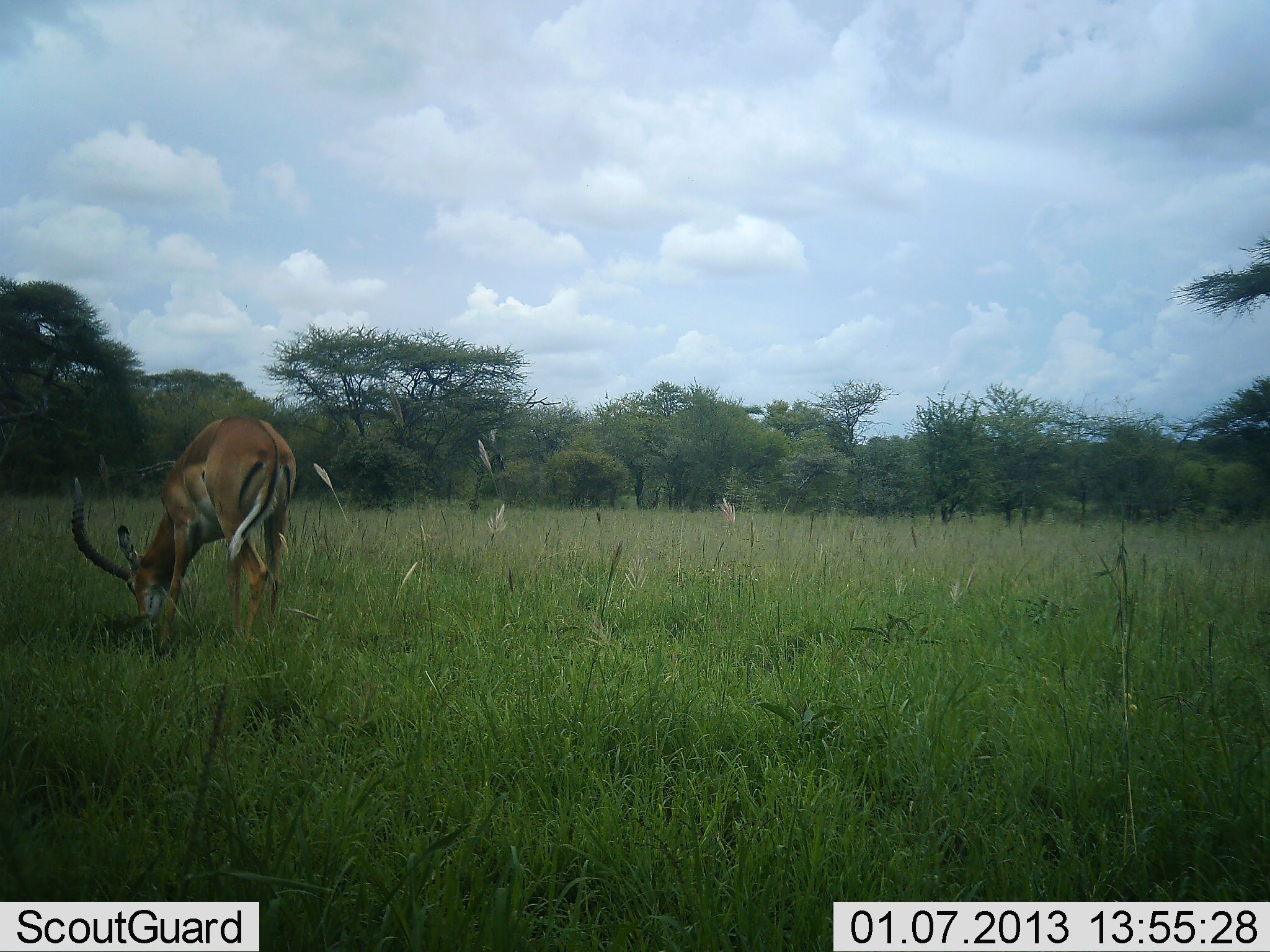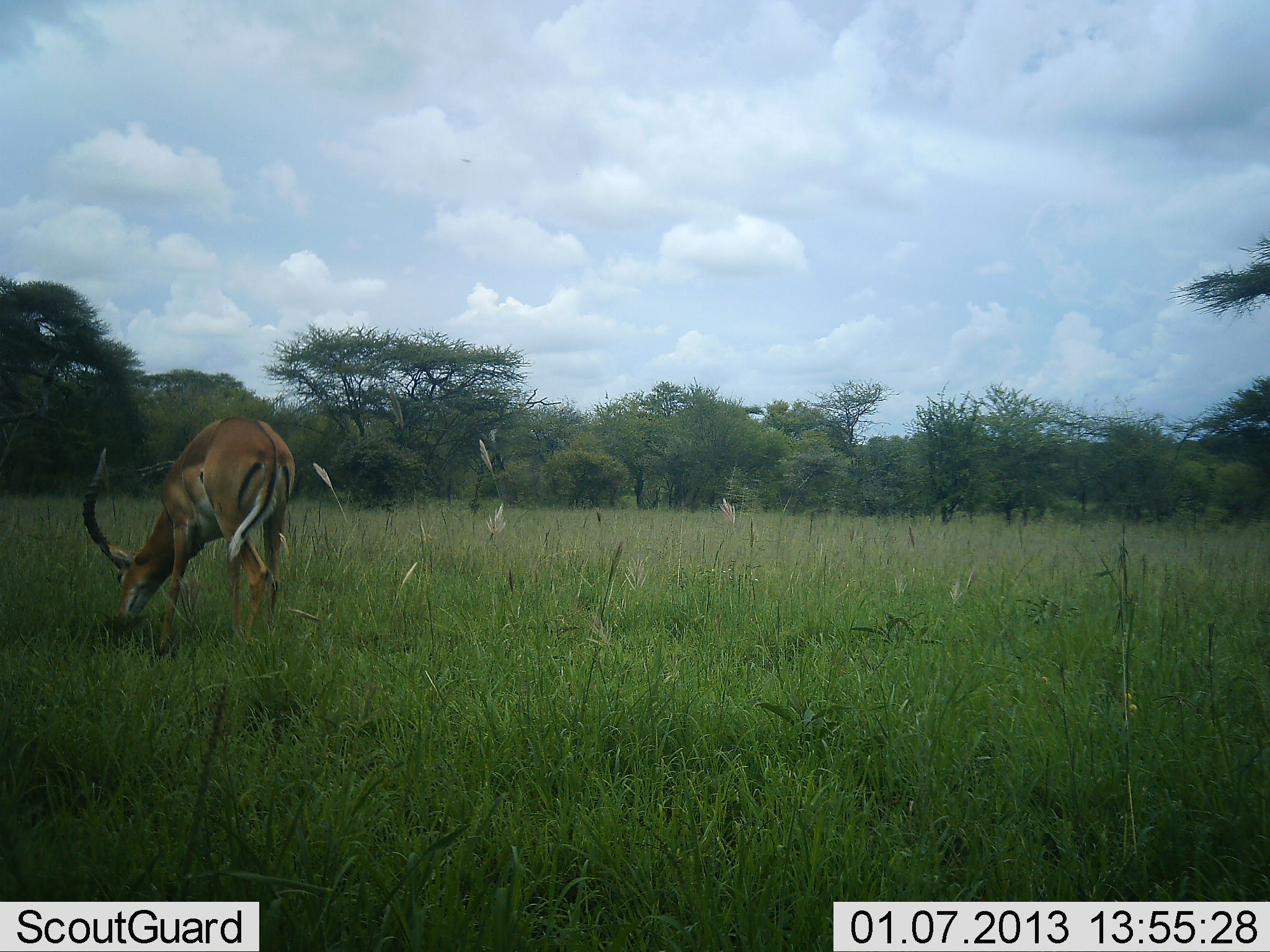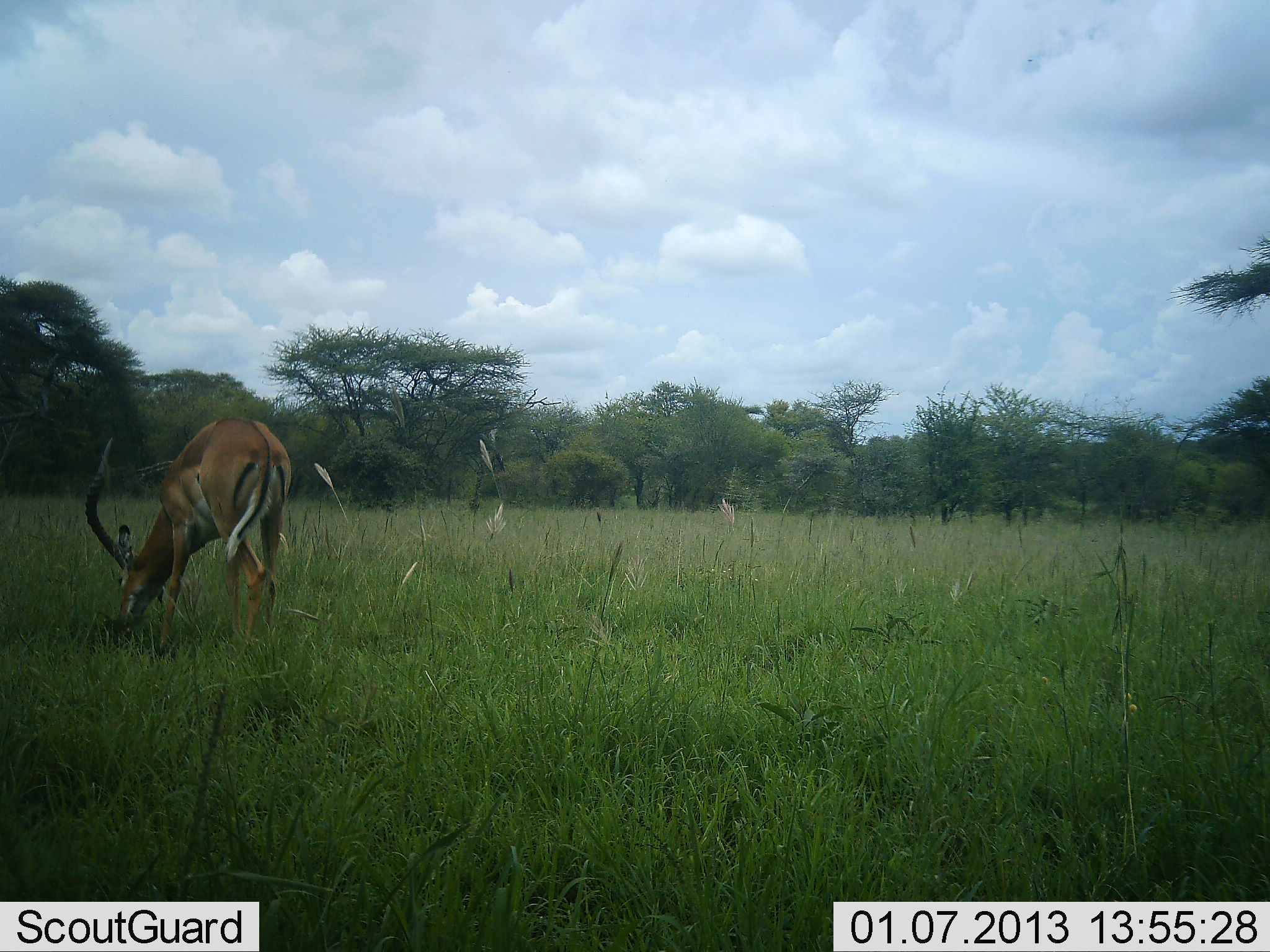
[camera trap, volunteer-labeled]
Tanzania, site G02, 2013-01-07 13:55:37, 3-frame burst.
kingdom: Animalia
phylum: Chordata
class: Mammalia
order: Artiodactyla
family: Bovidae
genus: Aepyceros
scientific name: Aepyceros melampus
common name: impala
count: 1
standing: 17%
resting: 0%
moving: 3%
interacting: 0%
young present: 0%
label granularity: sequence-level